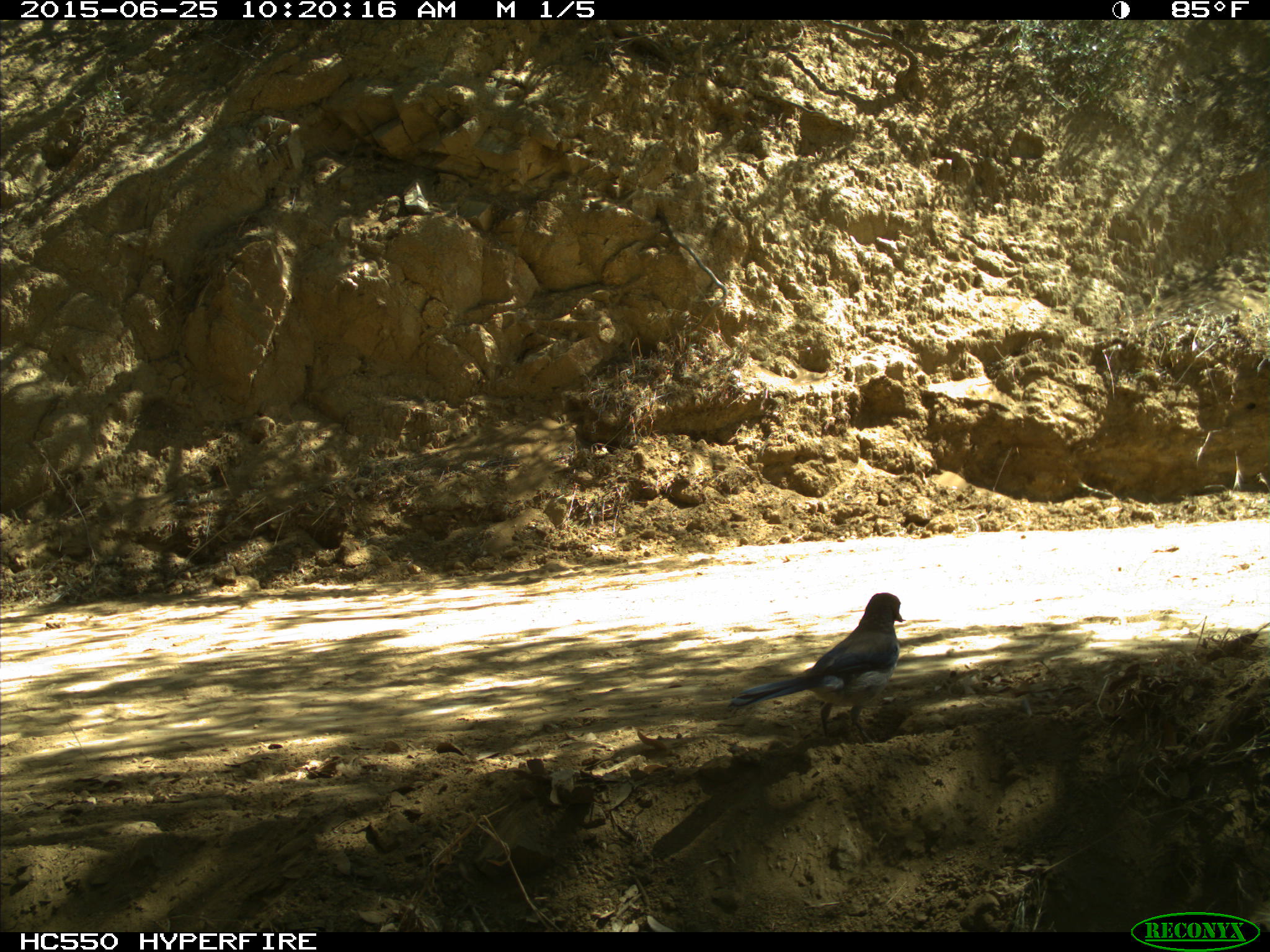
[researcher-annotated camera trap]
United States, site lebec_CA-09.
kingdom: Animalia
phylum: Chordata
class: Aves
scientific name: Aves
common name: birds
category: unidentified bird